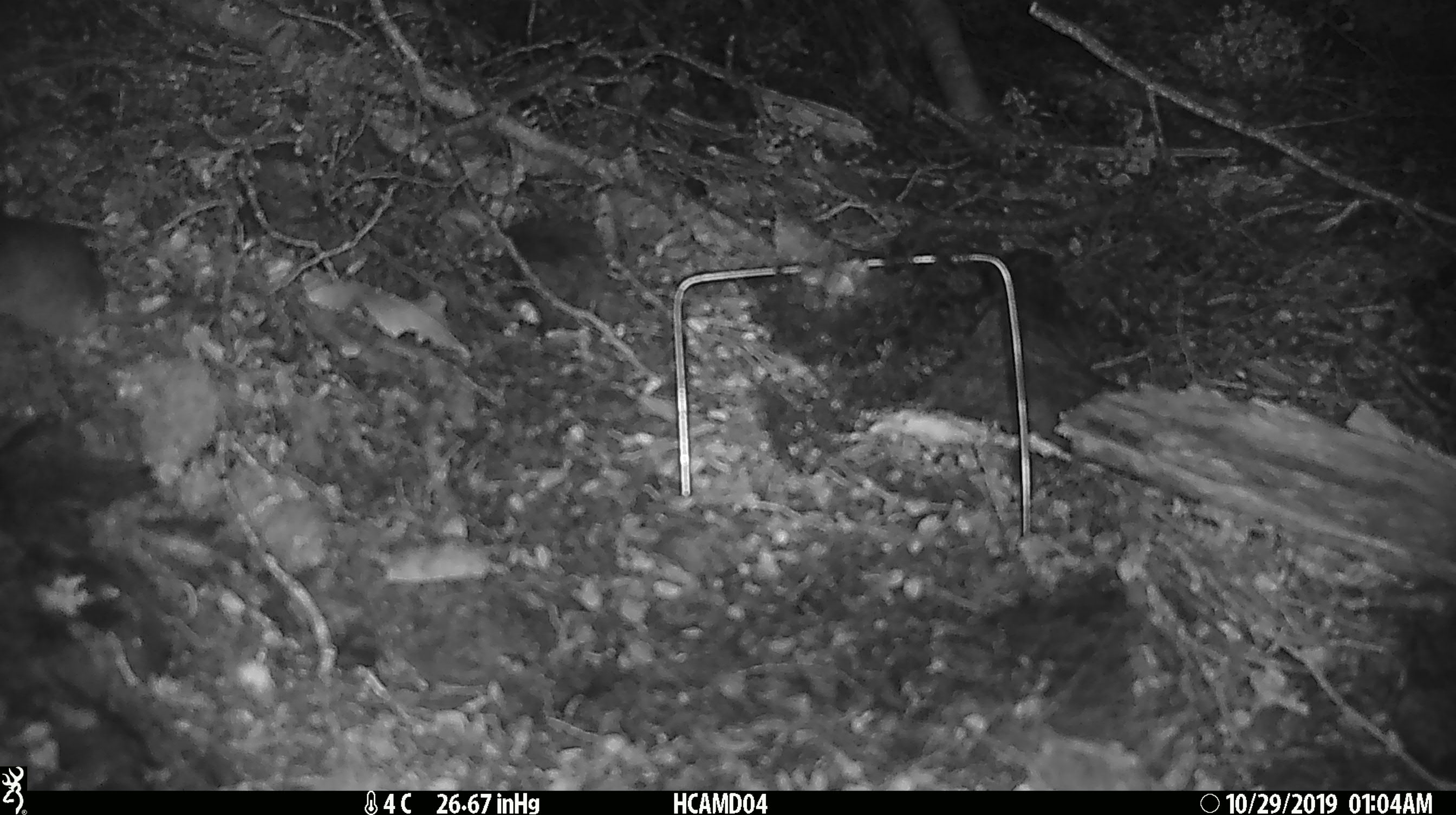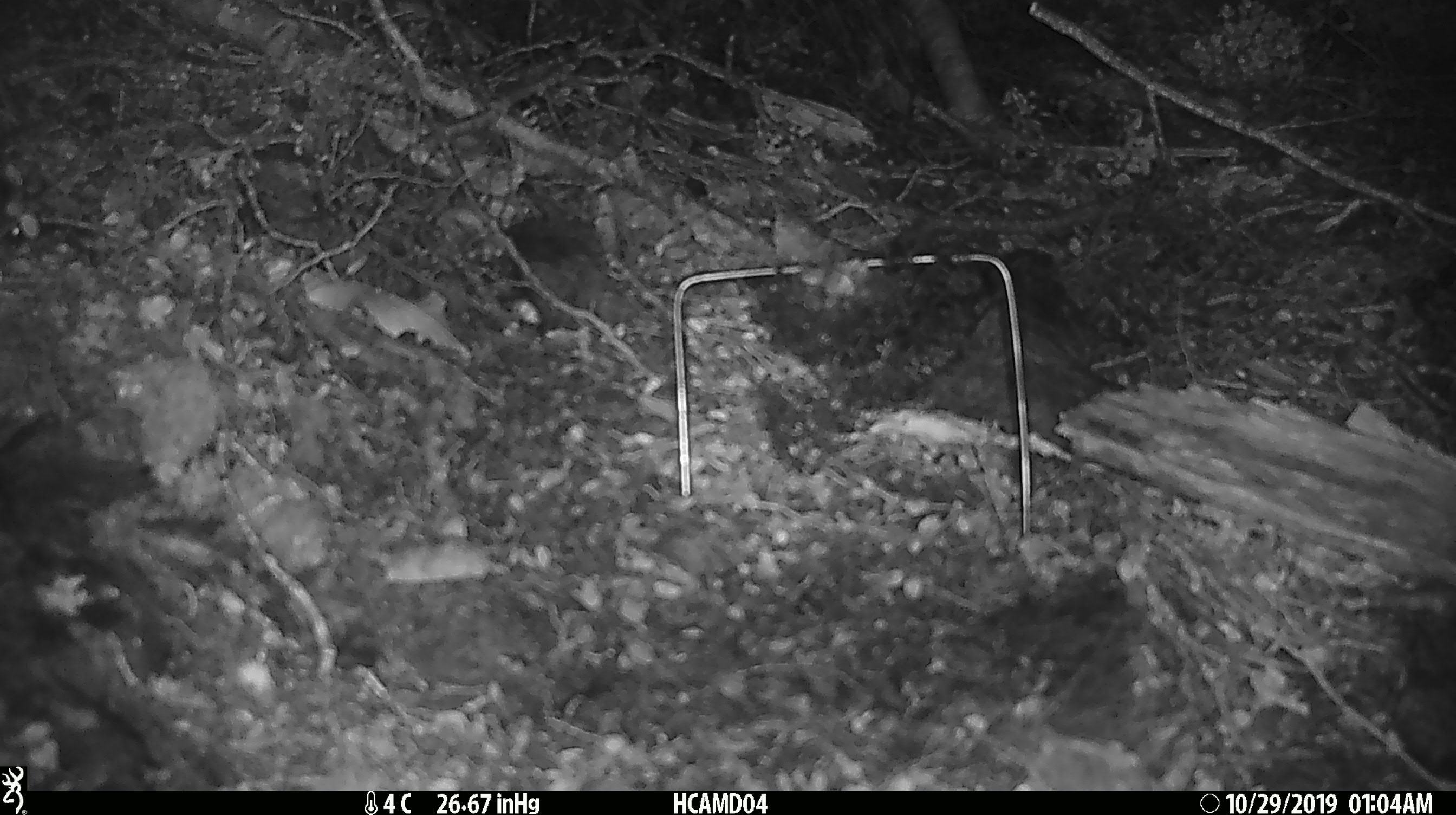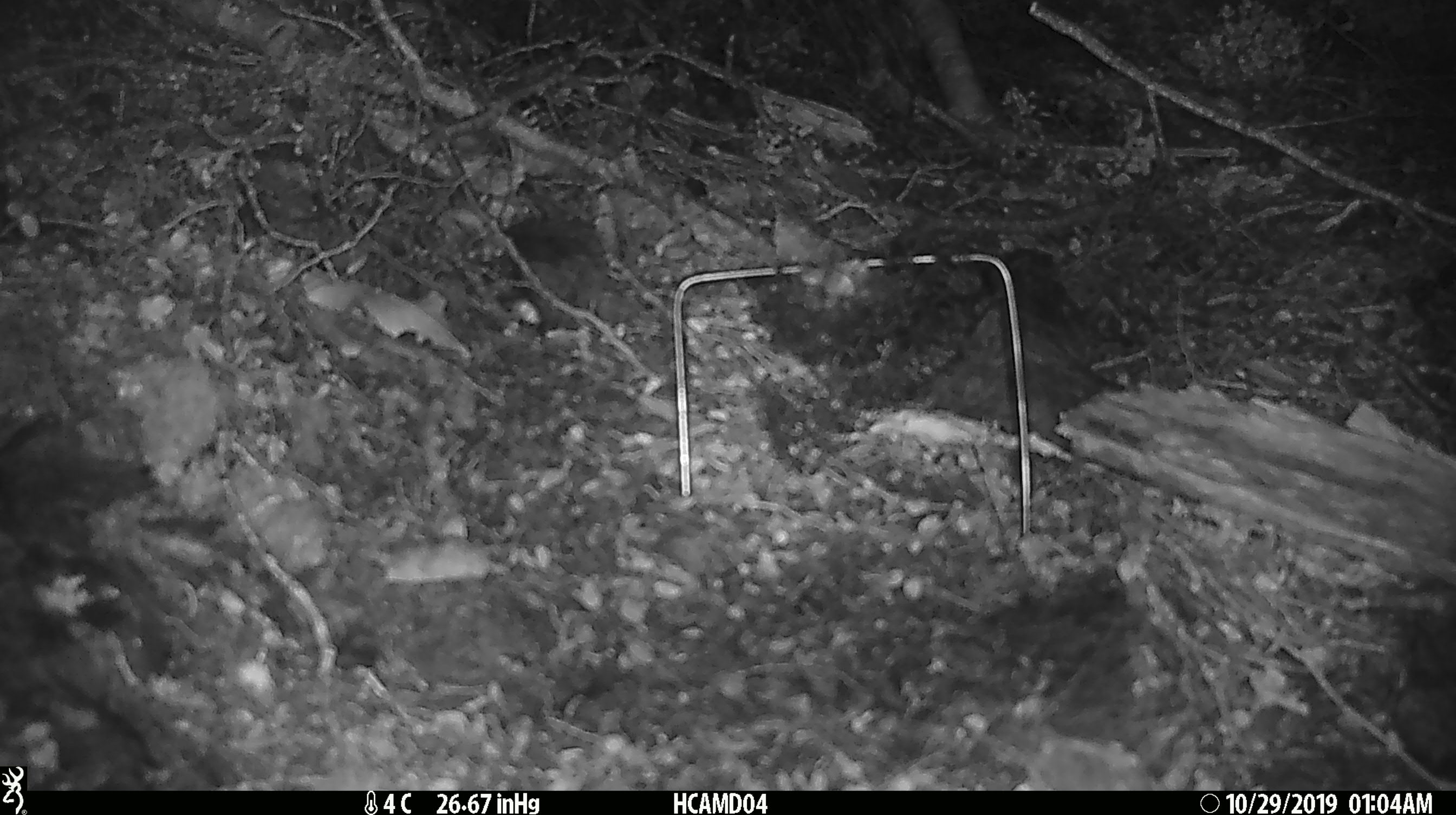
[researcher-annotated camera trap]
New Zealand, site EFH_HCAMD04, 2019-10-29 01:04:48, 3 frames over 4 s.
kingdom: Animalia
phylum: Chordata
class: Mammalia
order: Rodentia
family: Muridae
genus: Mus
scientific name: Mus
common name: mouse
Mouse (Mus).